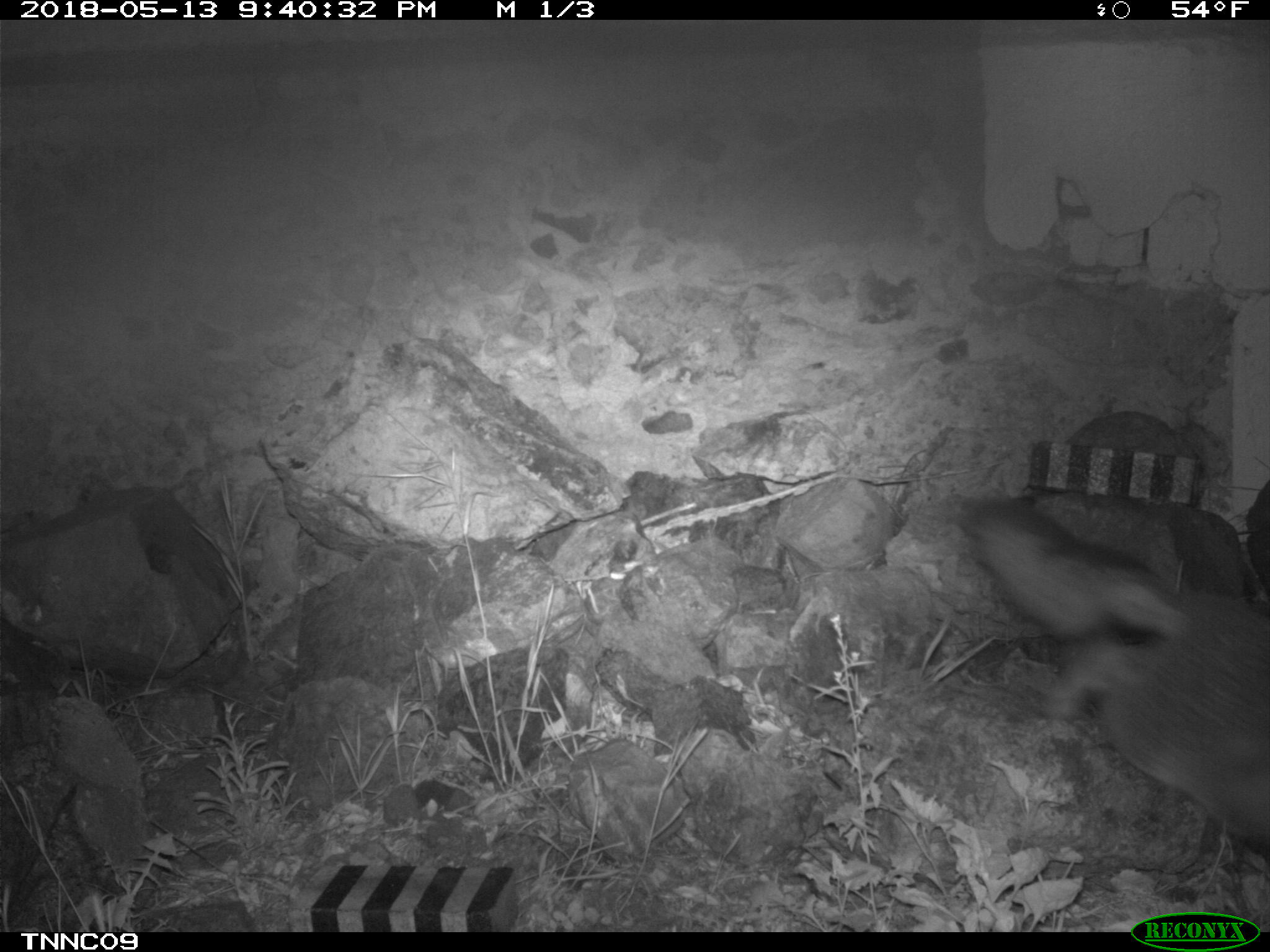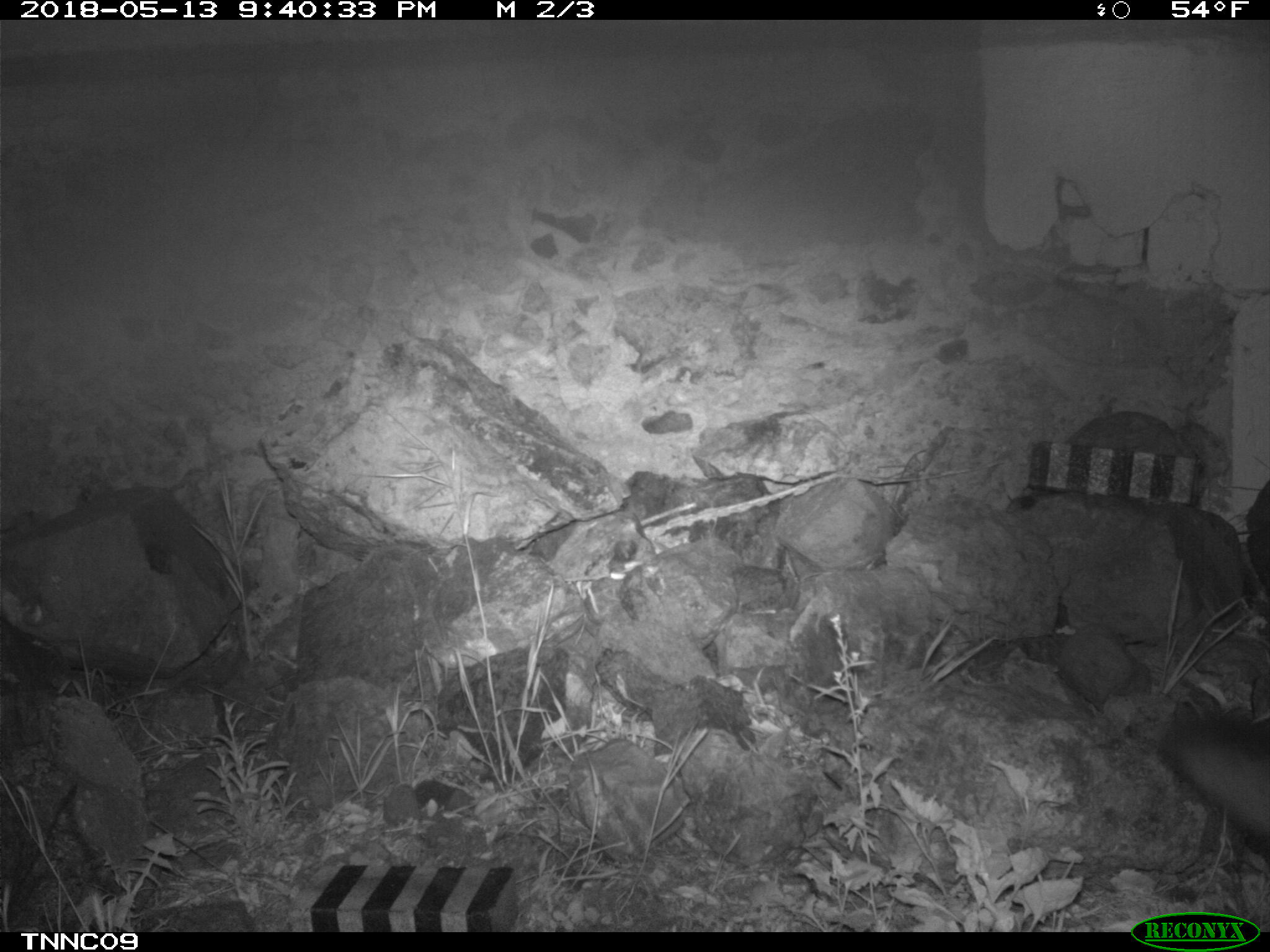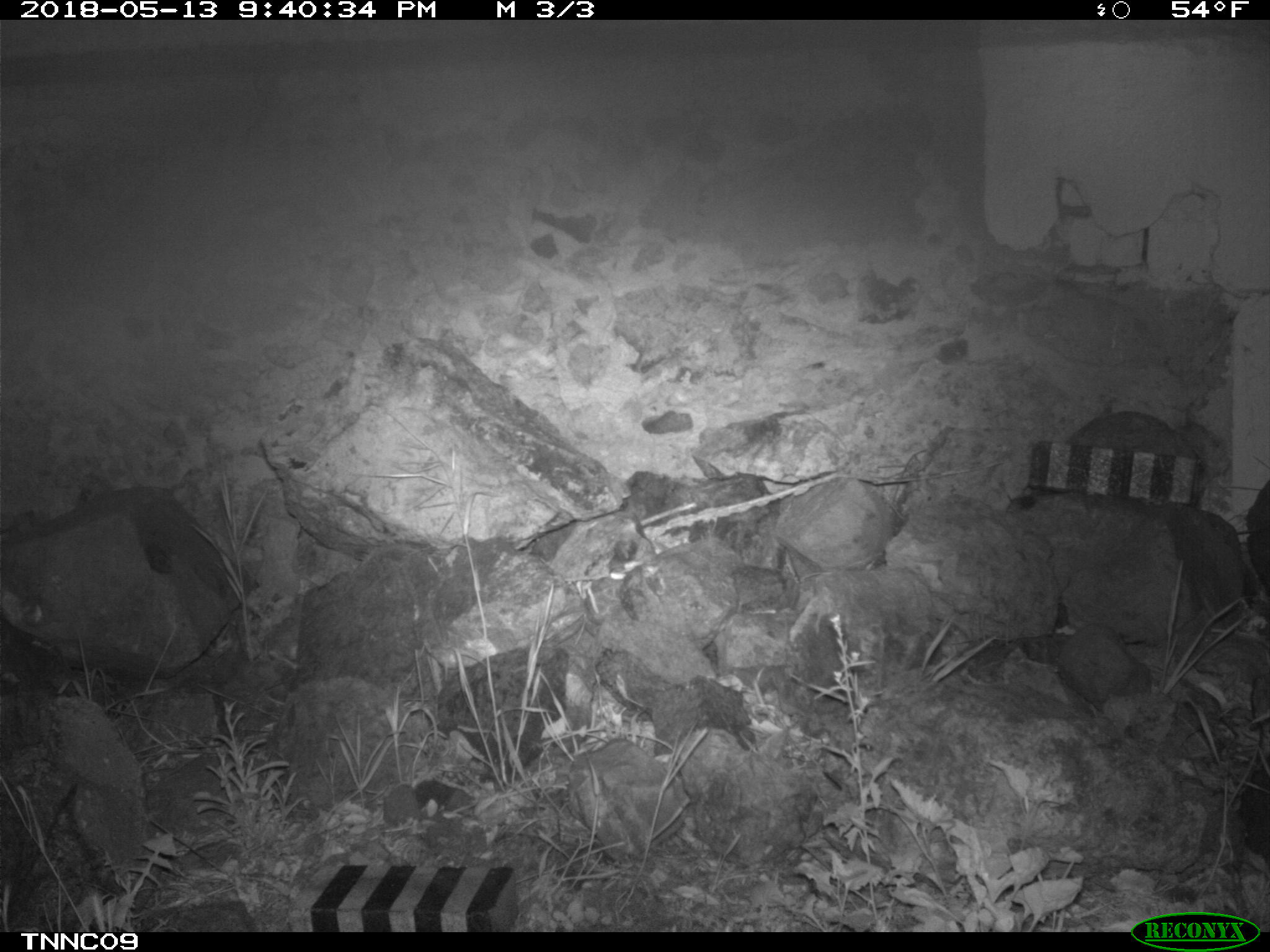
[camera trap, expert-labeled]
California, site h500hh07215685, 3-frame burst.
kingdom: Animalia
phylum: Chordata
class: Mammalia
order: Carnivora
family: Canidae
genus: Urocyon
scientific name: Urocyon littoralis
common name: island fox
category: fox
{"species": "fox (island fox) (Urocyon littoralis)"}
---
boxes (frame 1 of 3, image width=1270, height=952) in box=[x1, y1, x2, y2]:
fox: box=[952, 498, 1269, 842]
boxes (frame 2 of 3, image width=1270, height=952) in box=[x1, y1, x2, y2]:
fox: box=[1160, 718, 1269, 844]